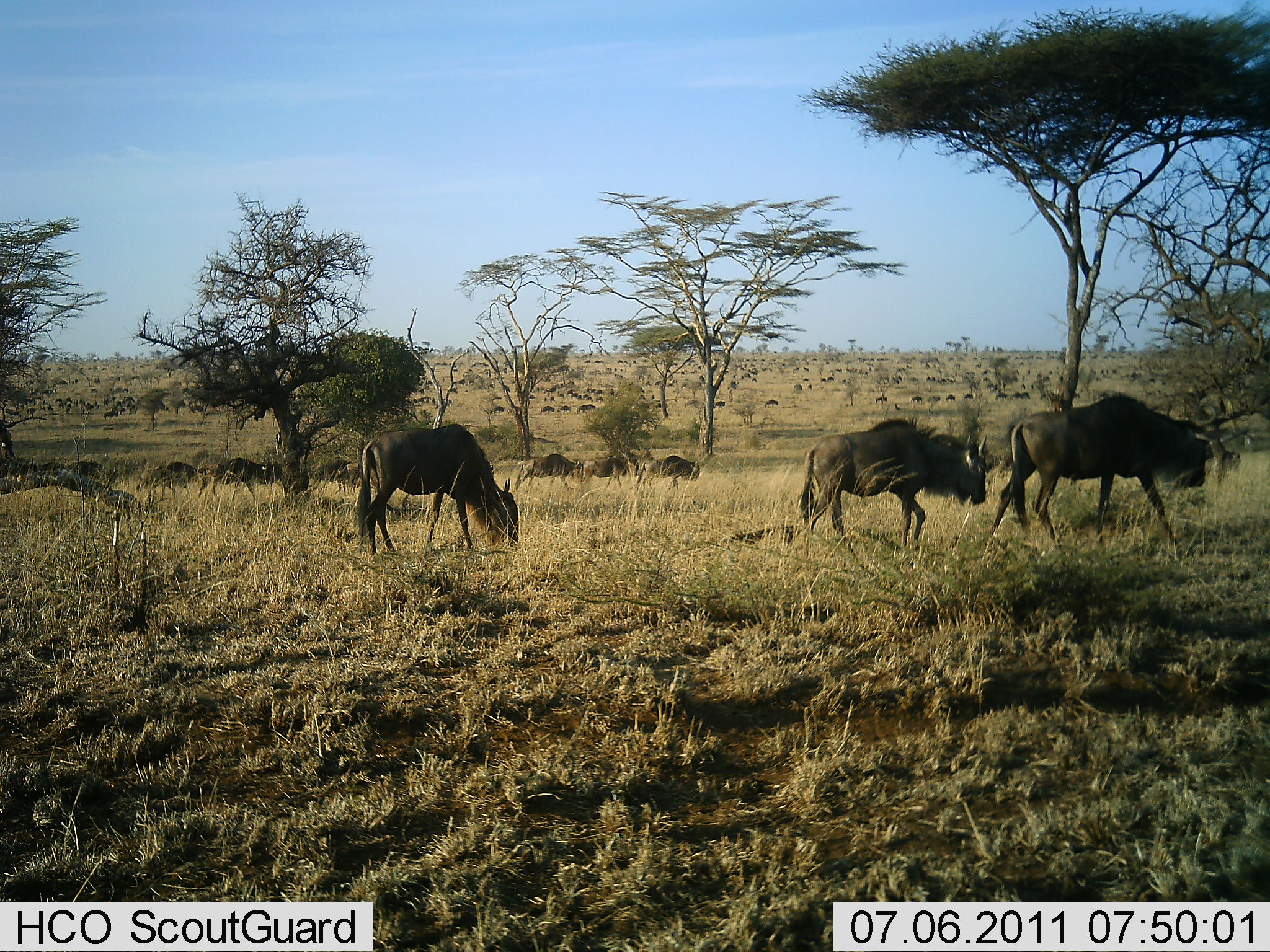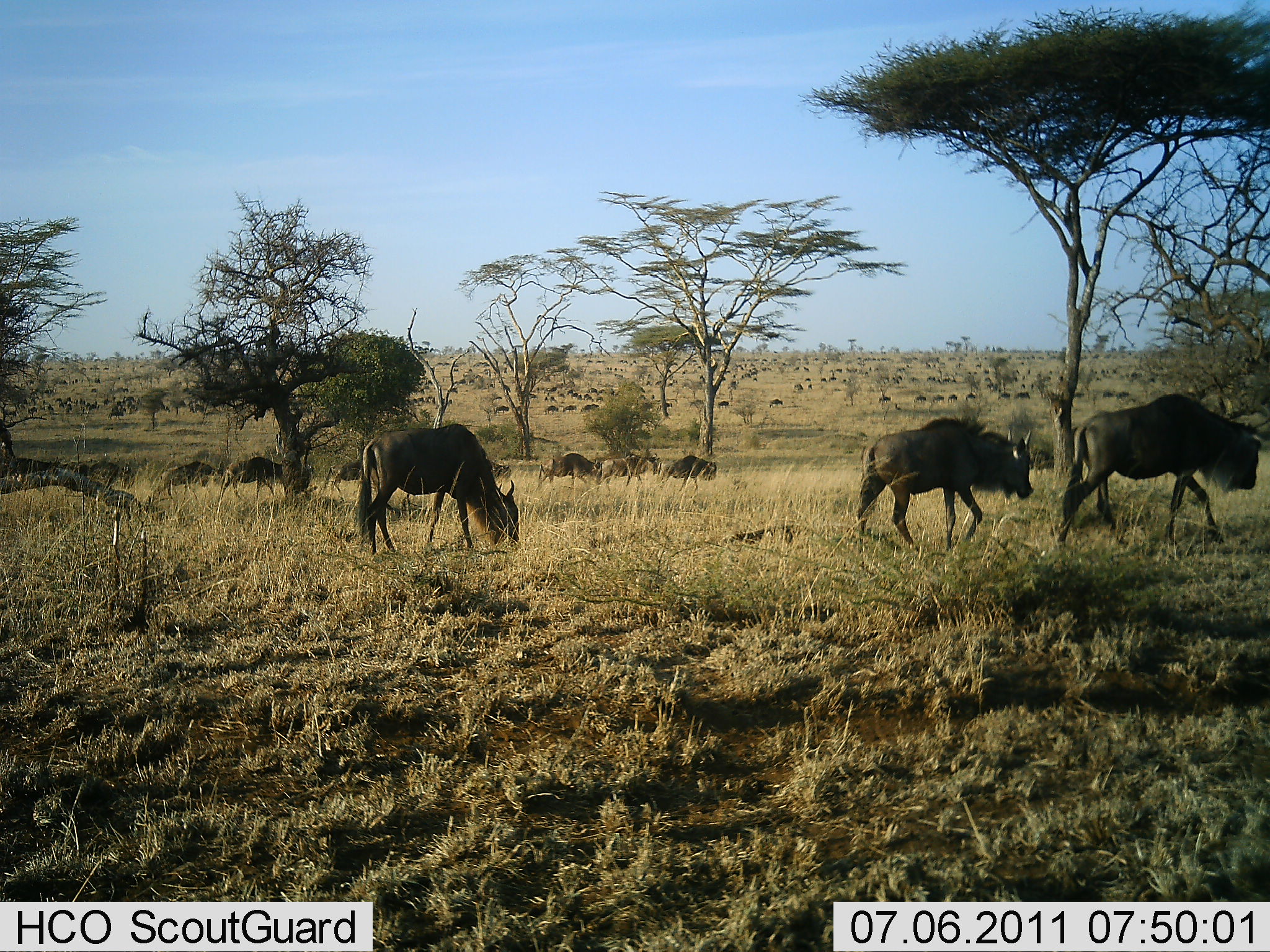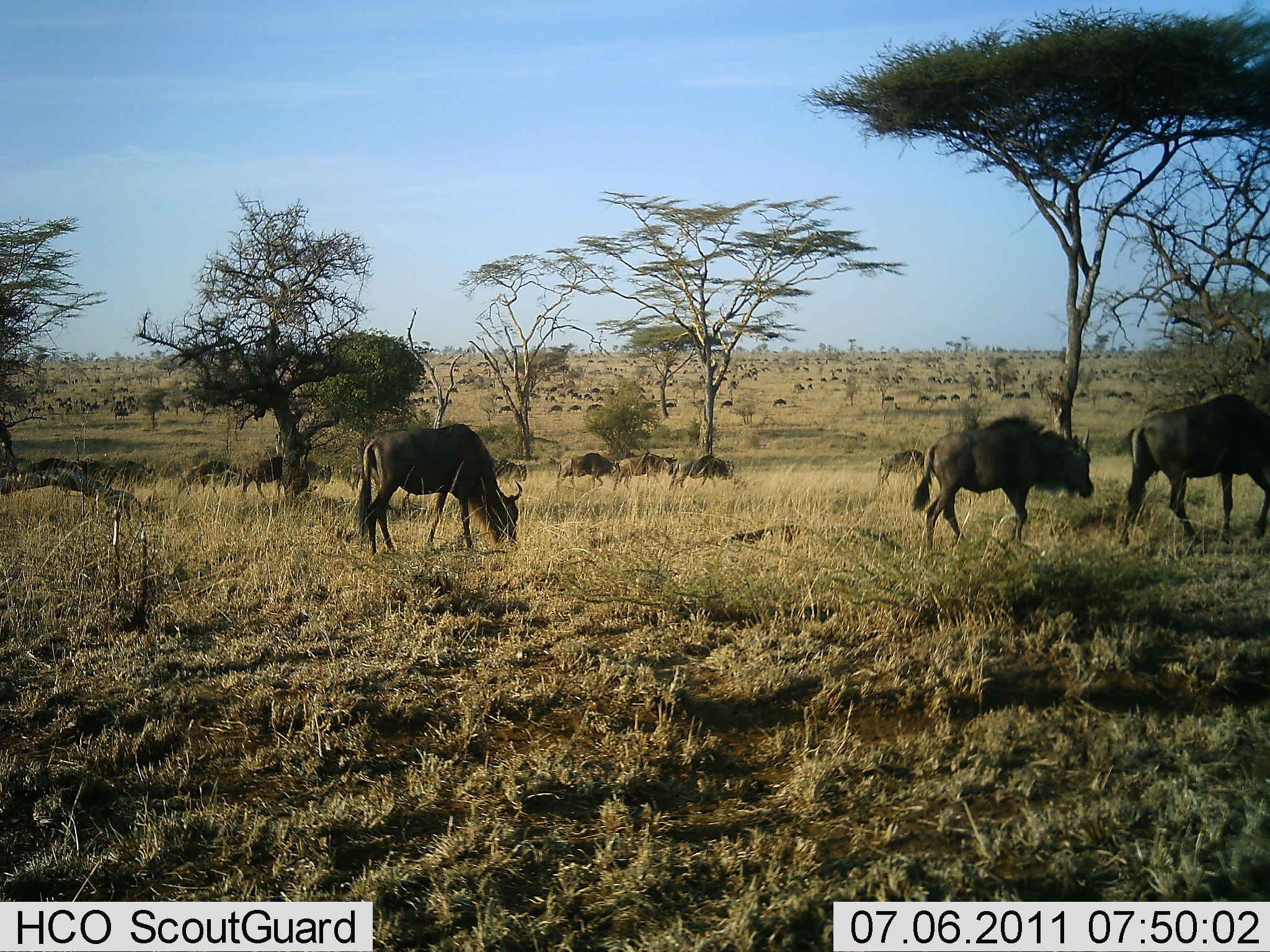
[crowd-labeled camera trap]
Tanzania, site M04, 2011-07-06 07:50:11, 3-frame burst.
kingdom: Animalia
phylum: Chordata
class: Mammalia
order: Artiodactyla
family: Bovidae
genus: Connochaetes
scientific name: Connochaetes taurinus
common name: blue wildebeest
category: wildebeest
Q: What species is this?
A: Wildebeest (blue wildebeest) (Connochaetes taurinus).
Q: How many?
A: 51+.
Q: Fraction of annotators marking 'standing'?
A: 14%.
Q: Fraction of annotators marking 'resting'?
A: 0%.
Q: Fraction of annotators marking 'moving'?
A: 93%.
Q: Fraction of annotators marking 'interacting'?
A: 0%.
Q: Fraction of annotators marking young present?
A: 0%.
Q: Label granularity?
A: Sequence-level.